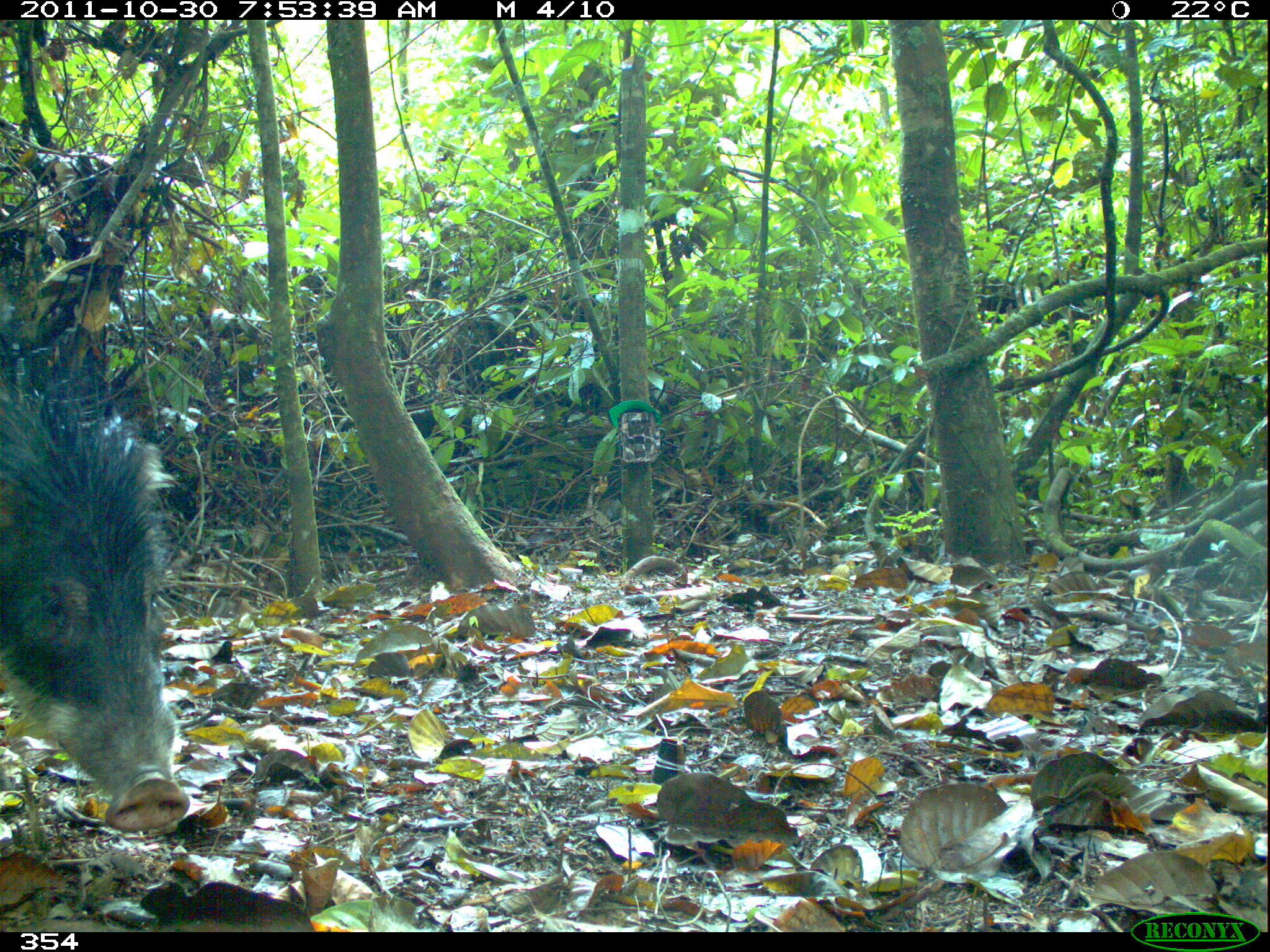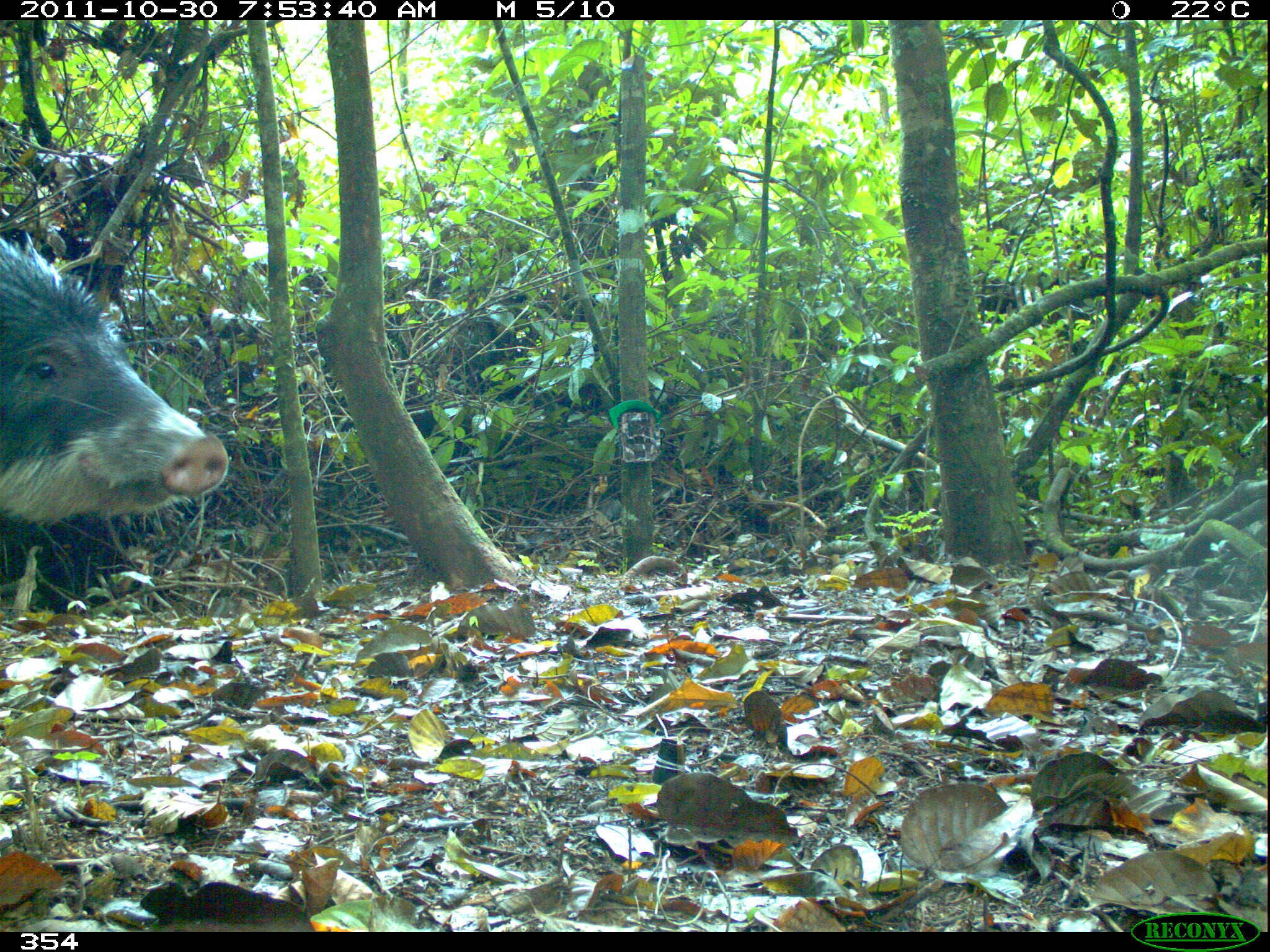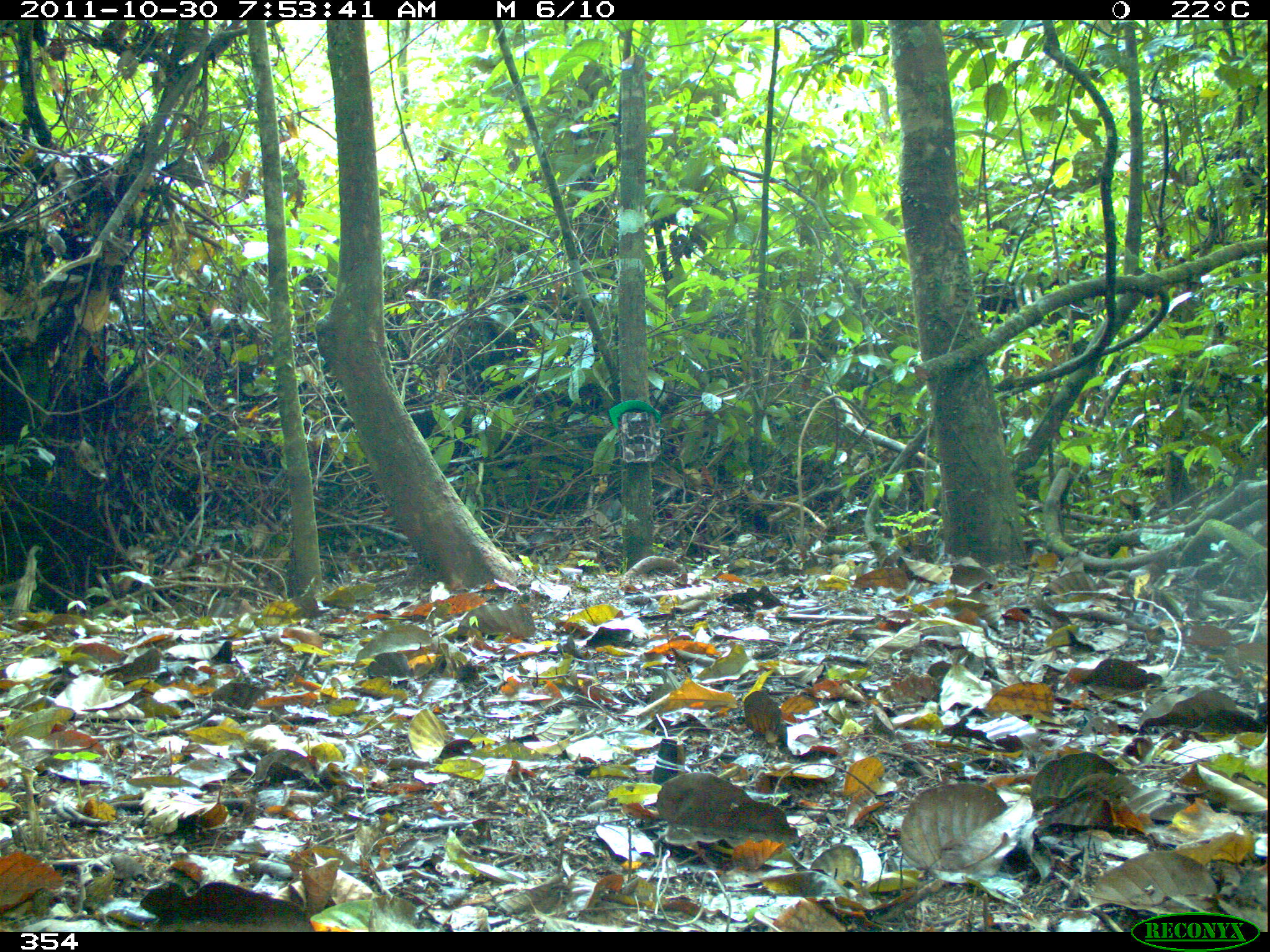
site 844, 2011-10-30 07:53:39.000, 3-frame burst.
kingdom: Animalia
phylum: Chordata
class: Mammalia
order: Artiodactyla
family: Tayassuidae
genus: Tayassu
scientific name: Tayassu pecari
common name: white-lipped peccary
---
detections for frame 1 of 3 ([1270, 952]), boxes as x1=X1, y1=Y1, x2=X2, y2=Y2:
tayassu pecari: x1=0, y1=373, x2=190, y2=830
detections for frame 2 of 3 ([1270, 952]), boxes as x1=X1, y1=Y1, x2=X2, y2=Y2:
tayassu pecari: x1=0, y1=233, x2=228, y2=527